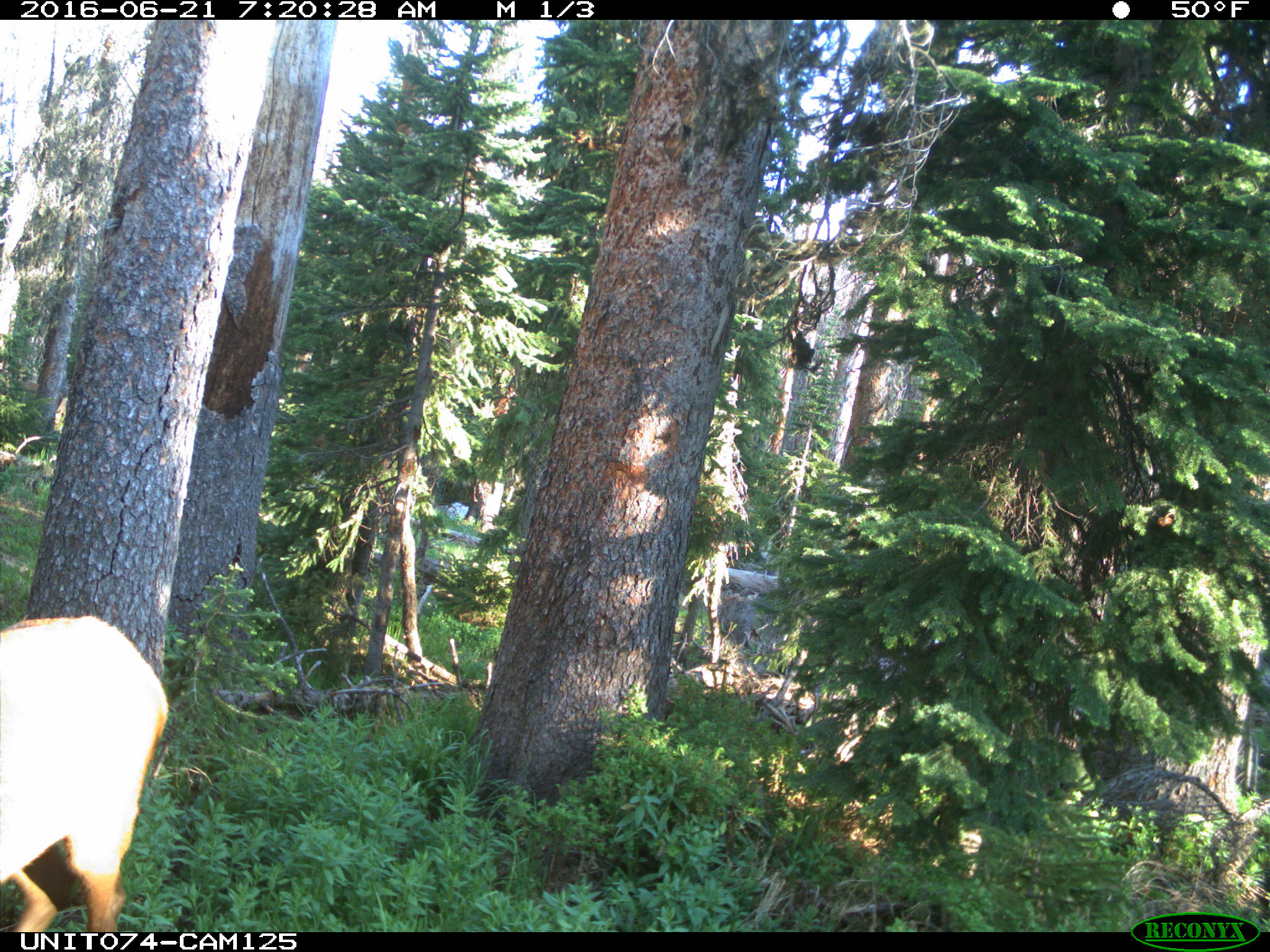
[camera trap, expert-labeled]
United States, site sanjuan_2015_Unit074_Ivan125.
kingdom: Animalia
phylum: Chordata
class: Mammalia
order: Artiodactyla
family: Cervidae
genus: Cervus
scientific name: Cervus elaphus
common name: red deer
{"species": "Cervus elaphus (red deer)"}